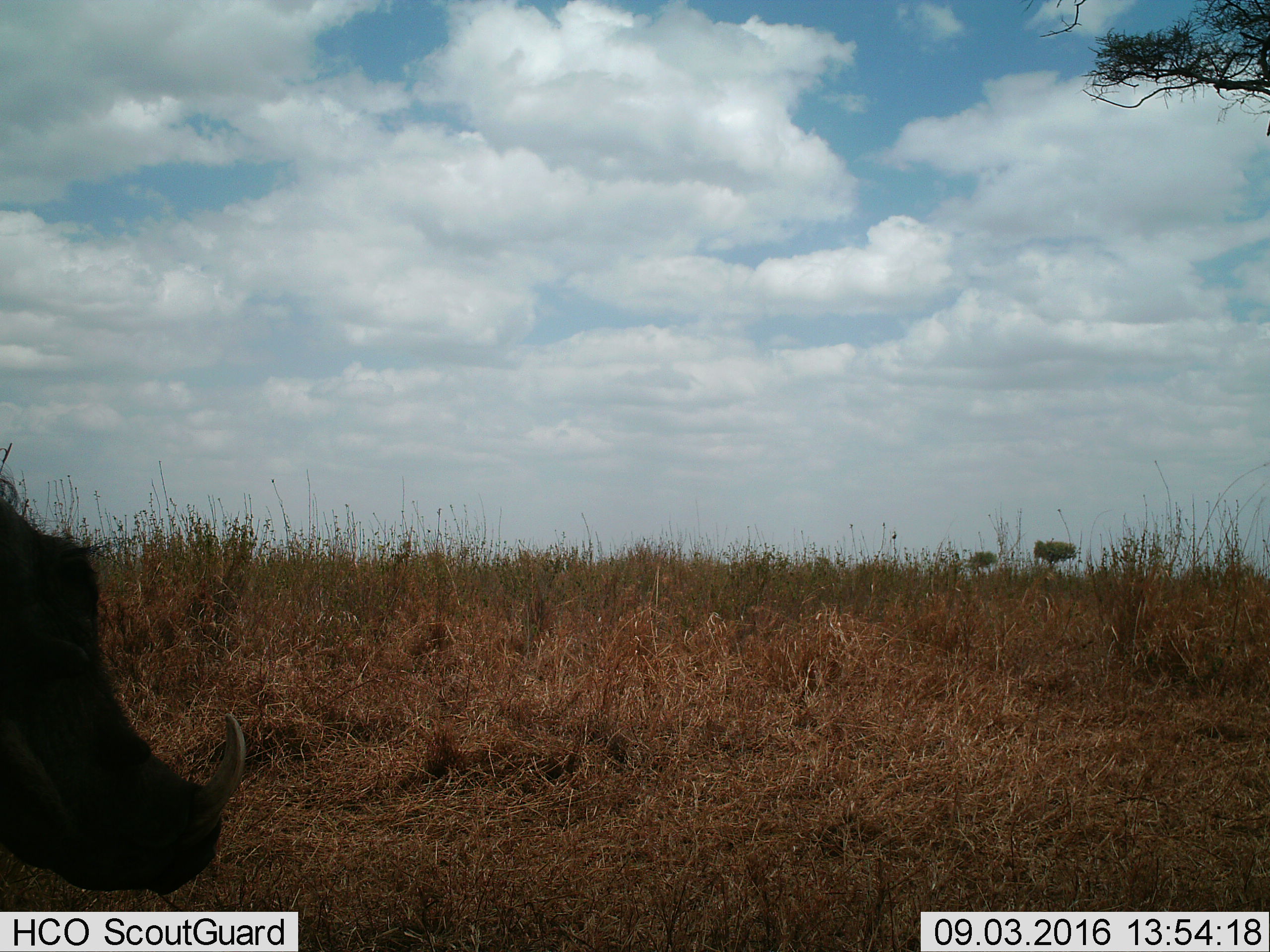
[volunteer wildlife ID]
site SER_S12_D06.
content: unidentified animal